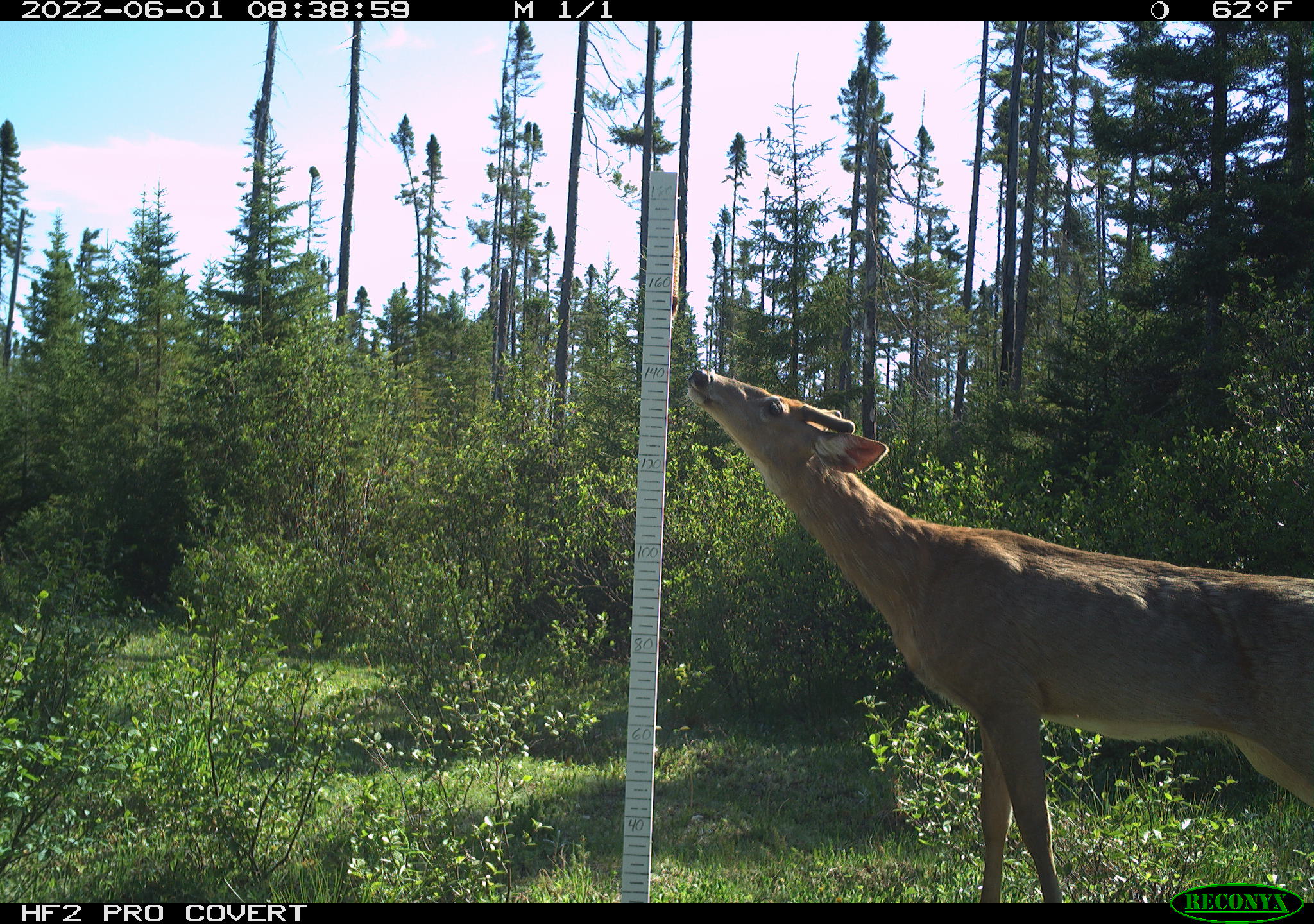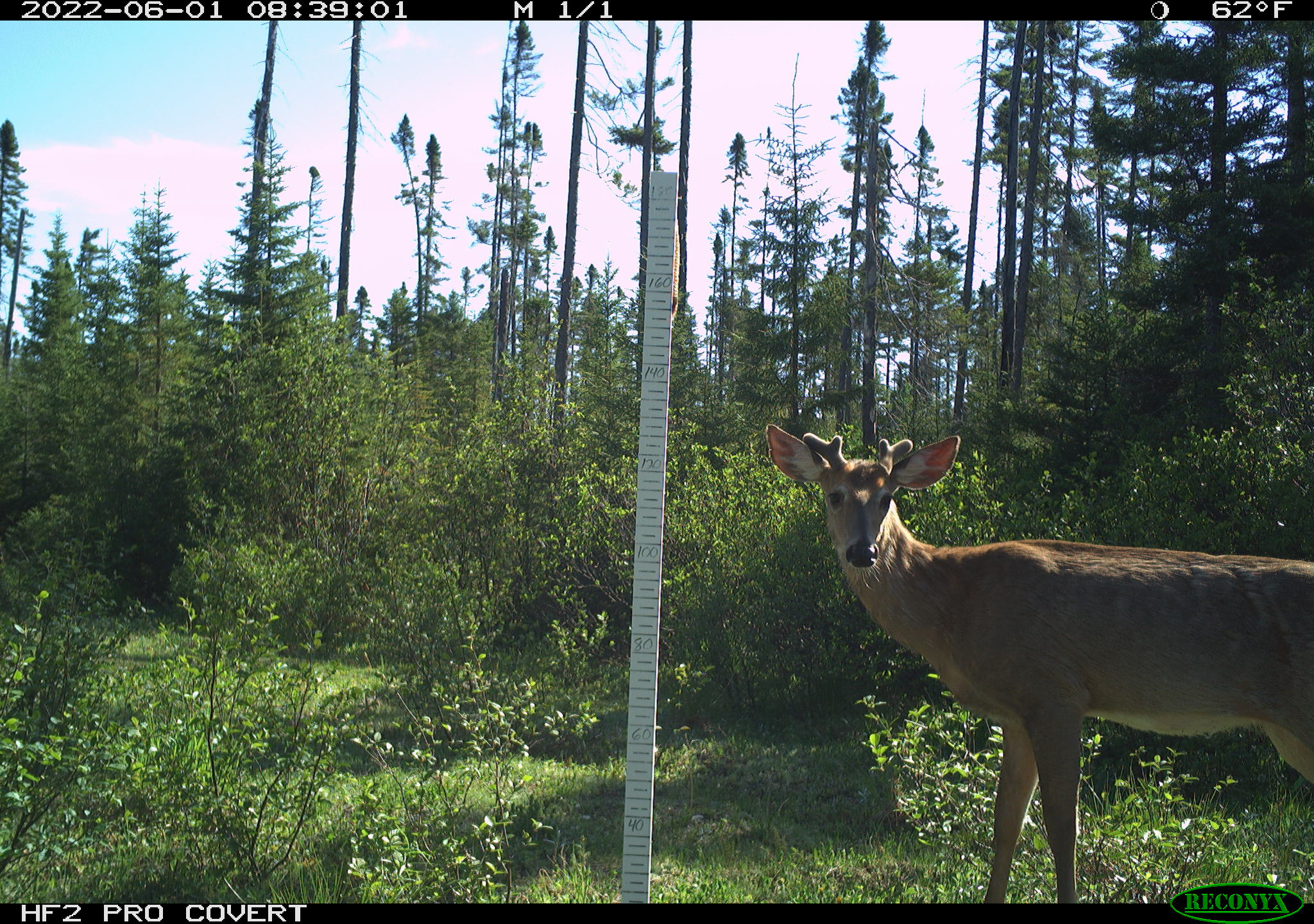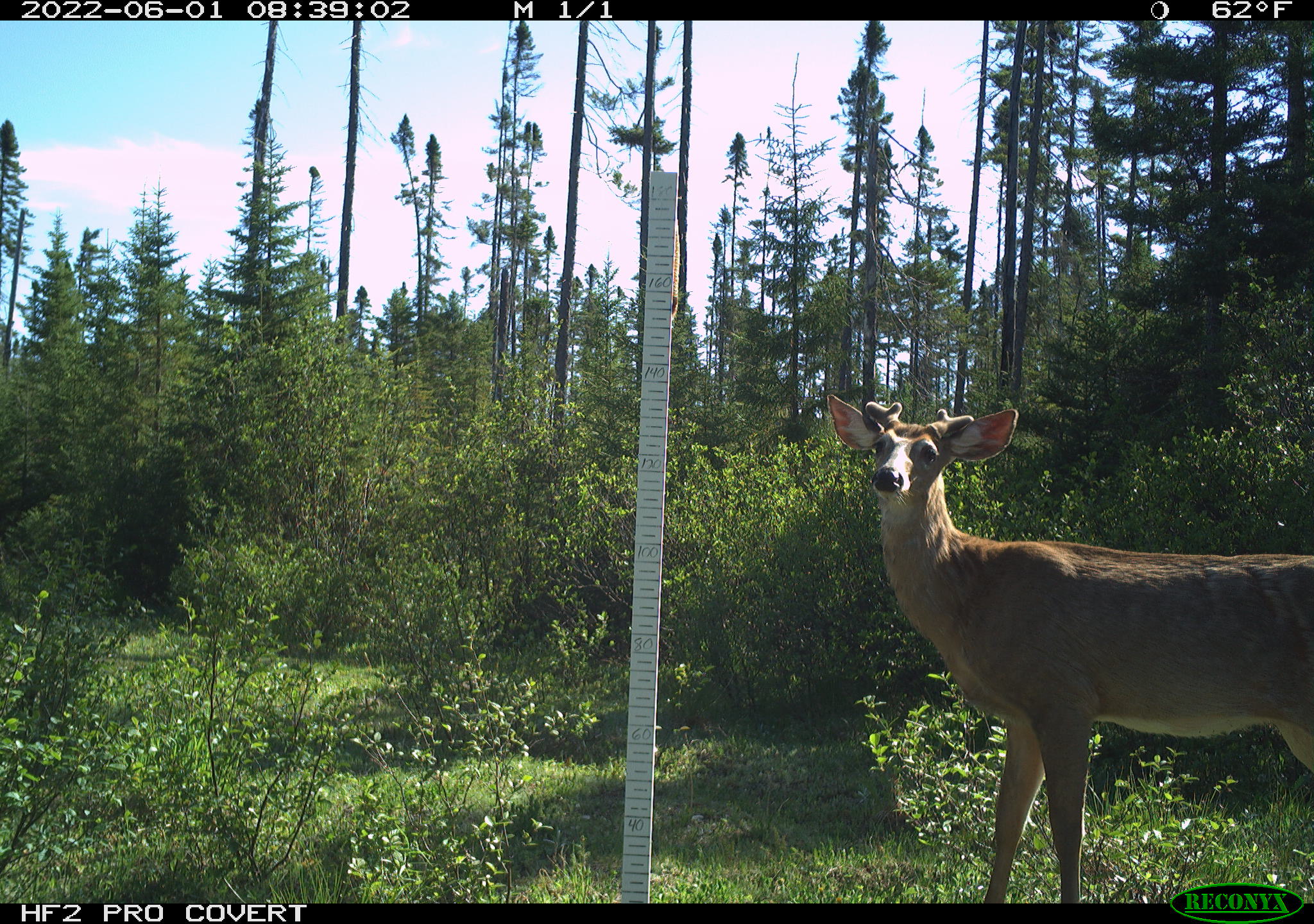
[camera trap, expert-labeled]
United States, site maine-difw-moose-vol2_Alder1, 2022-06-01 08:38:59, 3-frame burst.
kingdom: Animalia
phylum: Chordata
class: Mammalia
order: Artiodactyla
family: Cervidae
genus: Odocoileus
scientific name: Odocoileus virginianus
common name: white-tailed deer